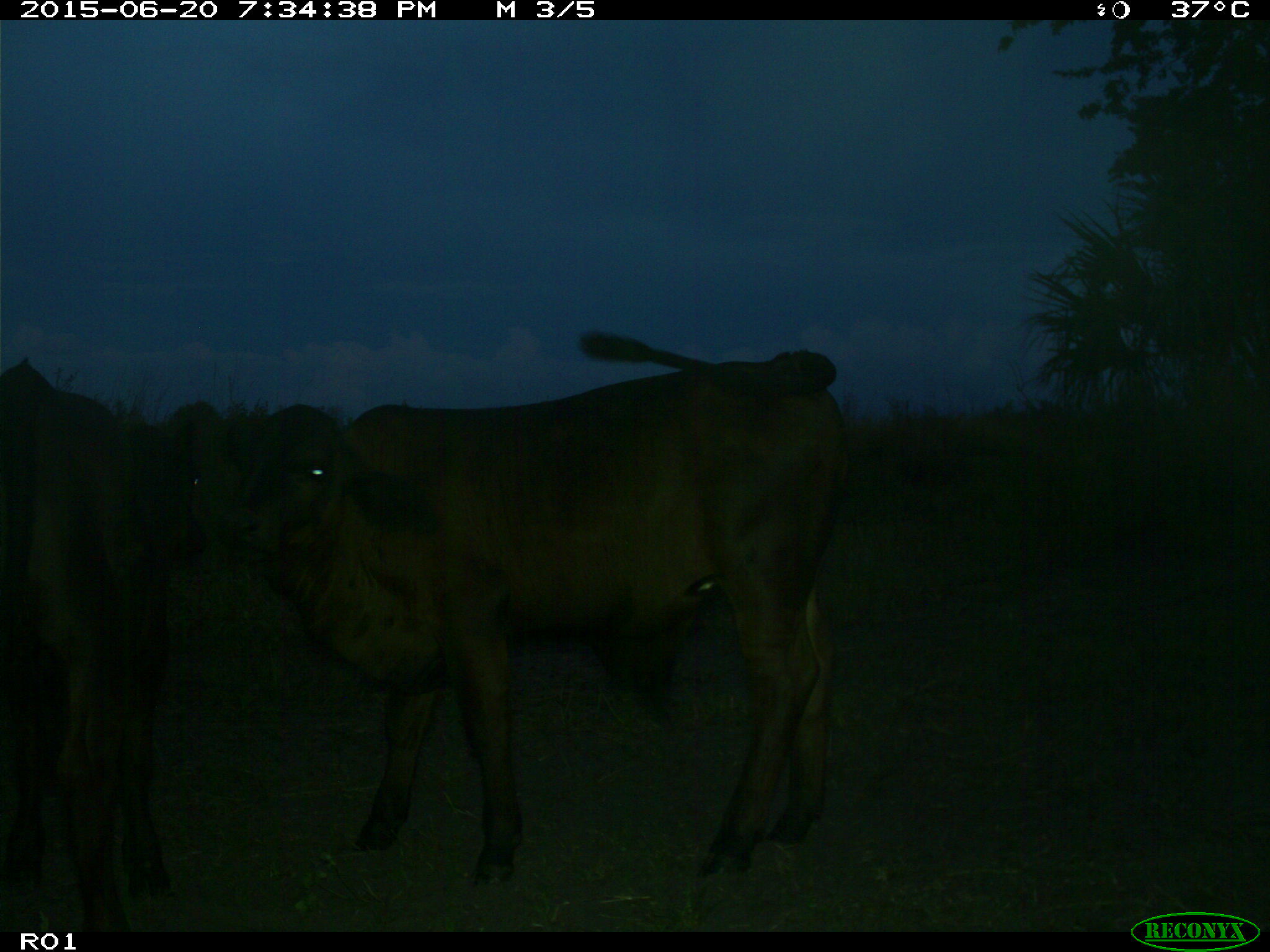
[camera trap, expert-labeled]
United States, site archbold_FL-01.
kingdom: Animalia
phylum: Chordata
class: Mammalia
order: Artiodactyla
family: Bovidae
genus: Bos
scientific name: Bos taurus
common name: domestic cow